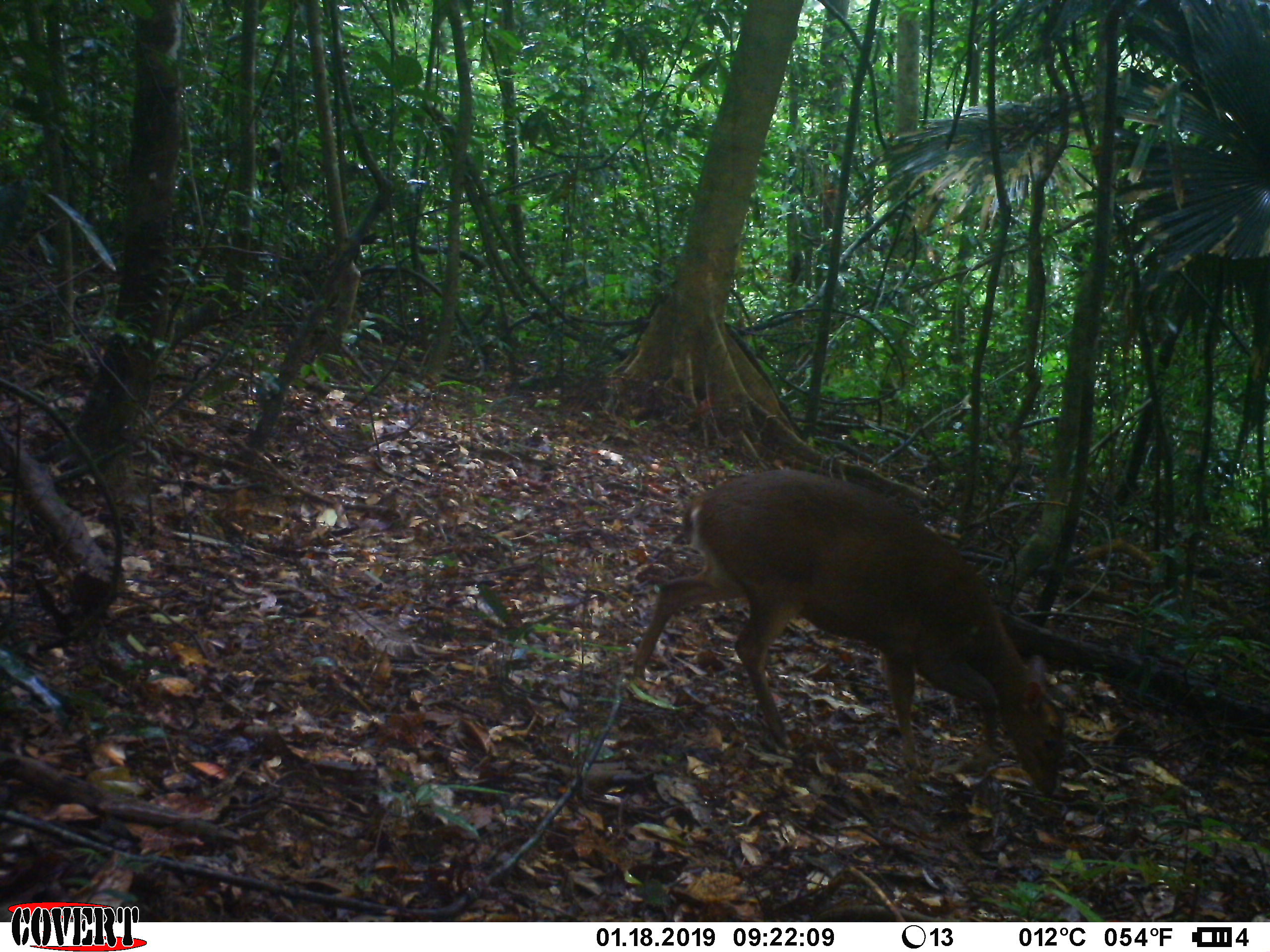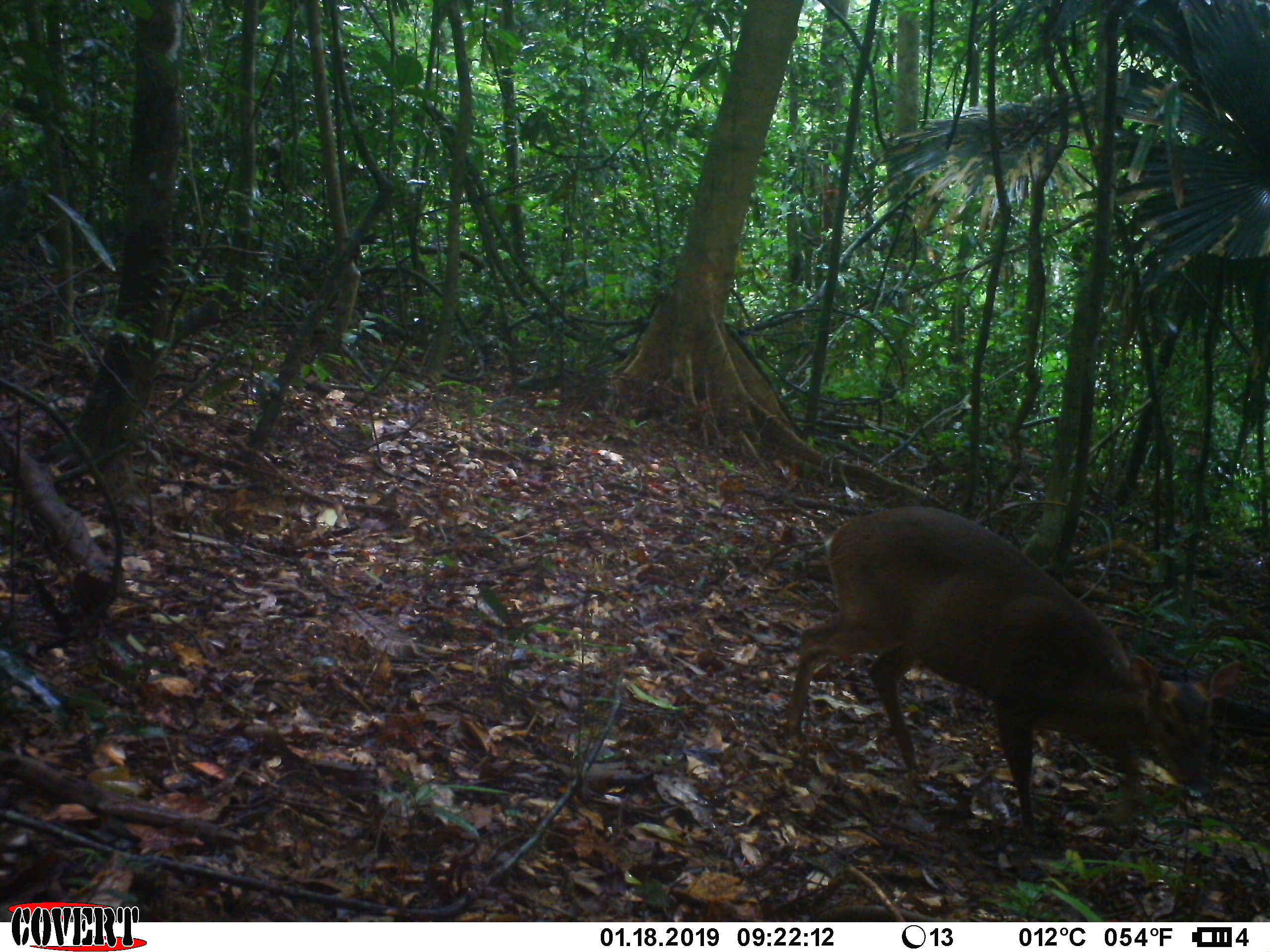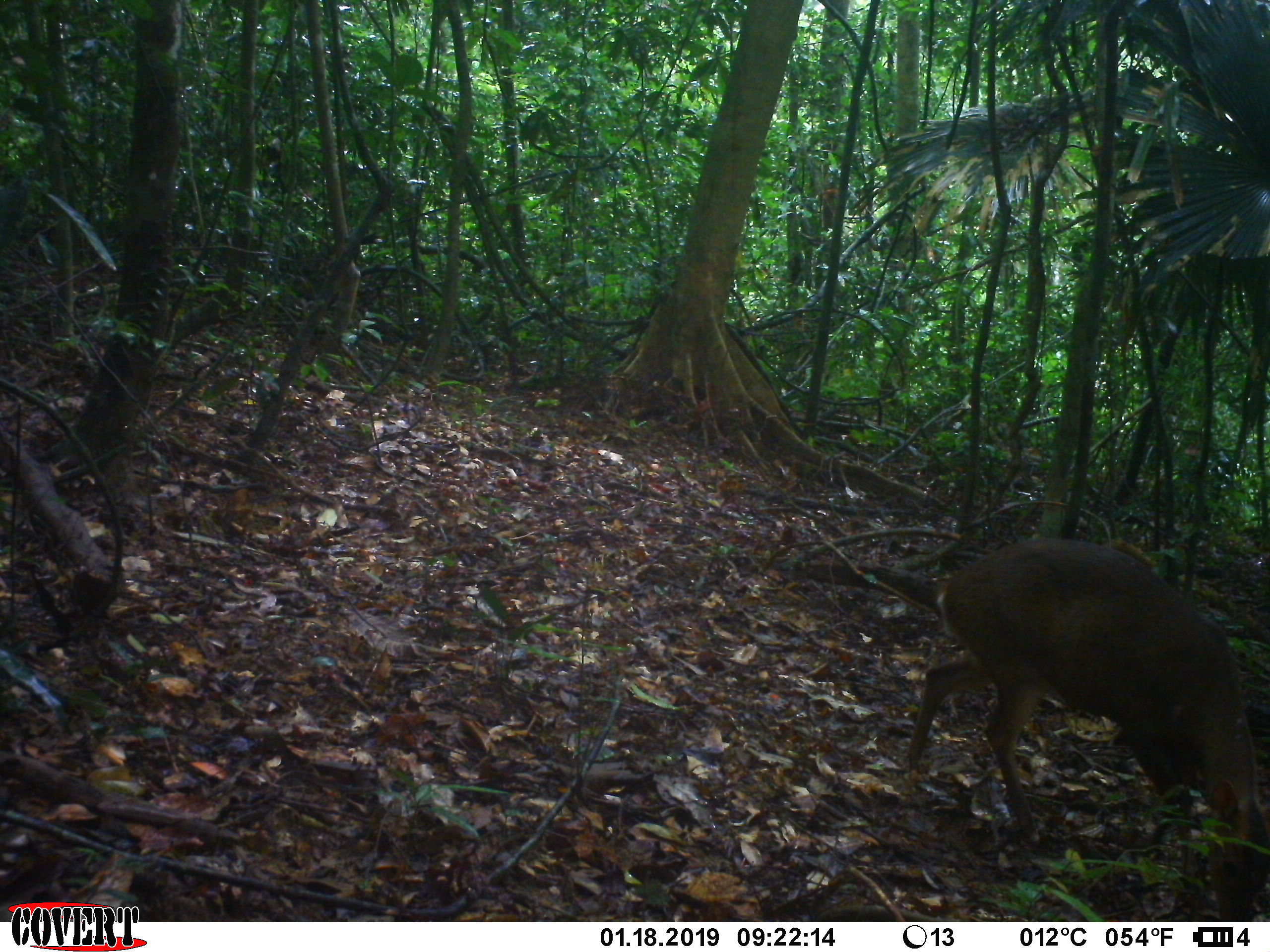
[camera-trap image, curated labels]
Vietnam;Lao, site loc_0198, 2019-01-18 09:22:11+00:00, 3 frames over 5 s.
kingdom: Animalia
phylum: Chordata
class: Mammalia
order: Artiodactyla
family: Cervidae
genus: Muntiacus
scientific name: Muntiacus vuquangensis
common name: large-antlered muntjac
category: large antlered muntjac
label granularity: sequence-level